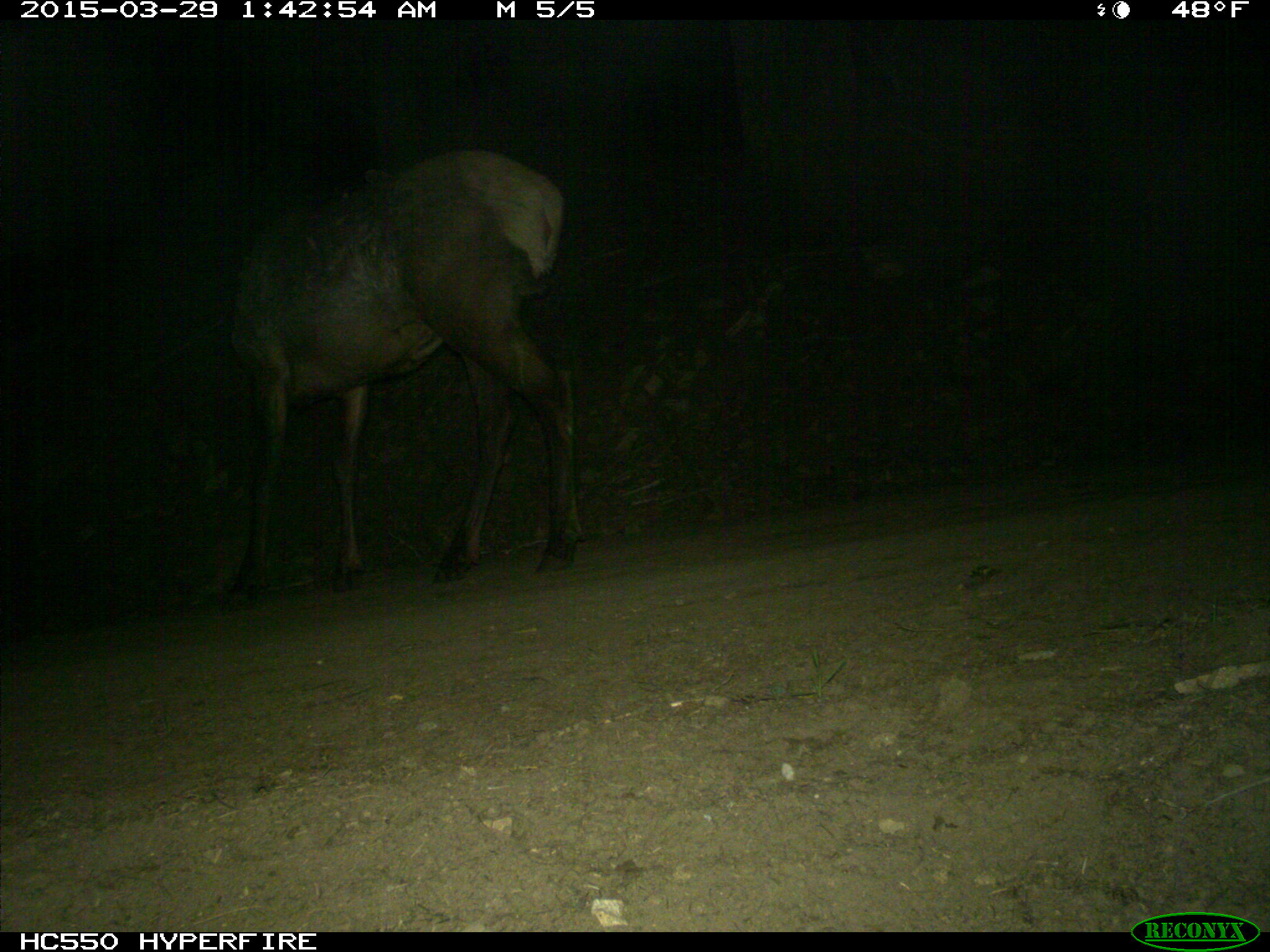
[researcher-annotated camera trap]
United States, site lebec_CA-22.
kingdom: Animalia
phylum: Chordata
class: Mammalia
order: Artiodactyla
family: Cervidae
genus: Cervus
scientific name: Cervus canadensis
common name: elk